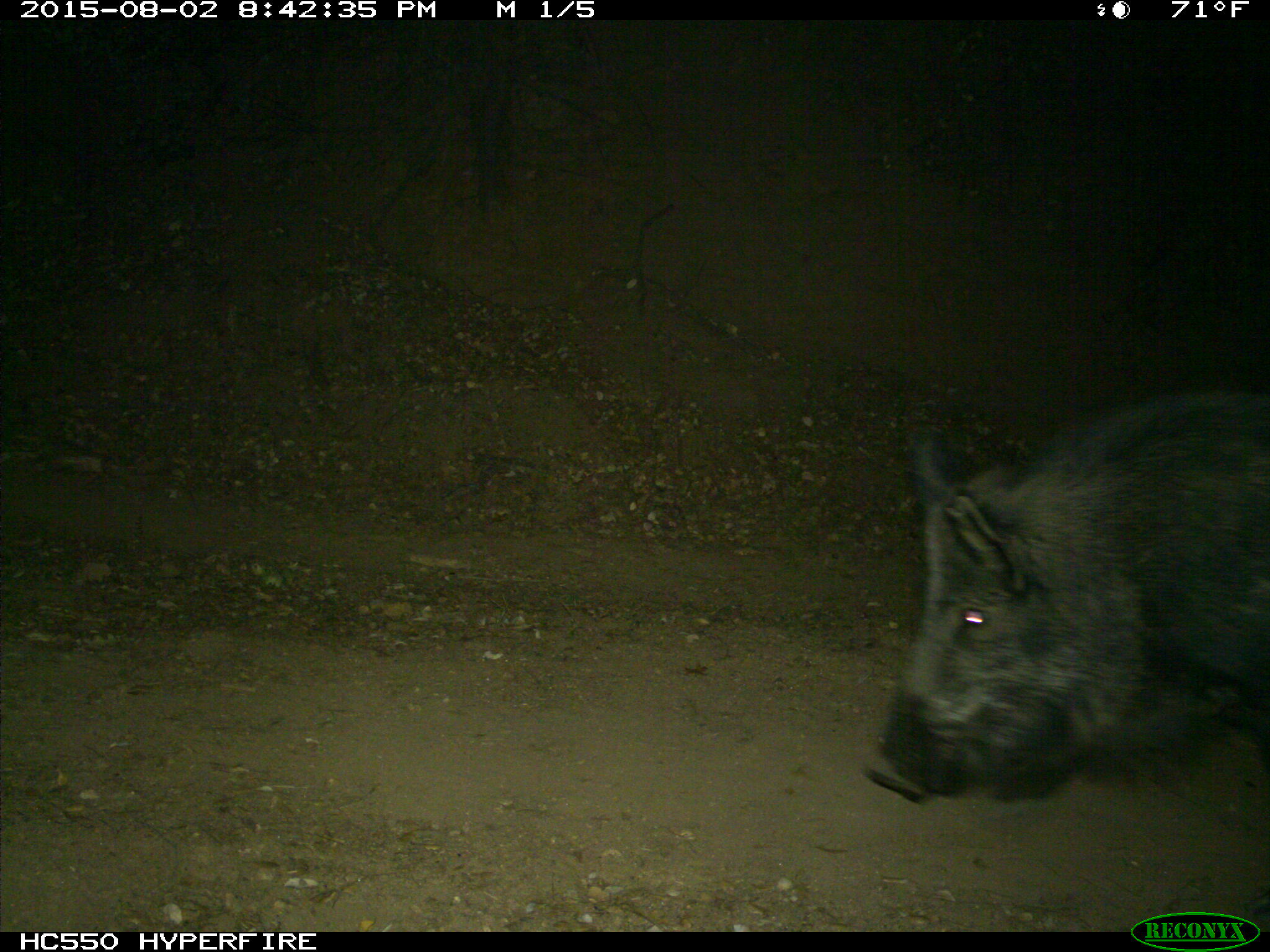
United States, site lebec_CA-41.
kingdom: Animalia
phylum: Chordata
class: Mammalia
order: Artiodactyla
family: Suidae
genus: Sus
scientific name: Sus scrofa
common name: wild boar